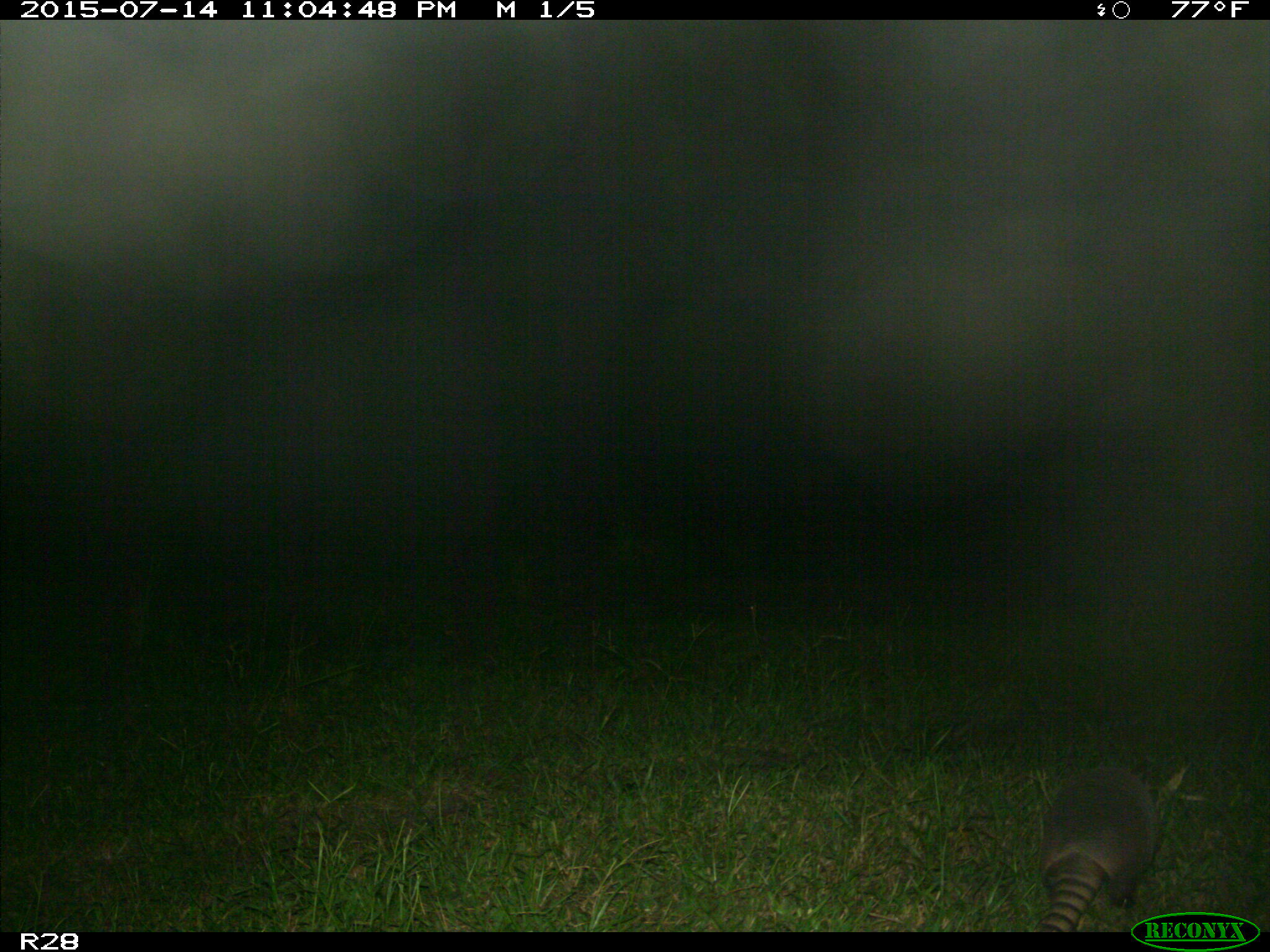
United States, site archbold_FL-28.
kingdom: Animalia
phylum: Chordata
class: Mammalia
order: Cingulata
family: Dasypodidae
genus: Dasypus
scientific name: Dasypus novemcinctus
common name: nine-banded armadillo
Dasypus novemcinctus (nine-banded armadillo).